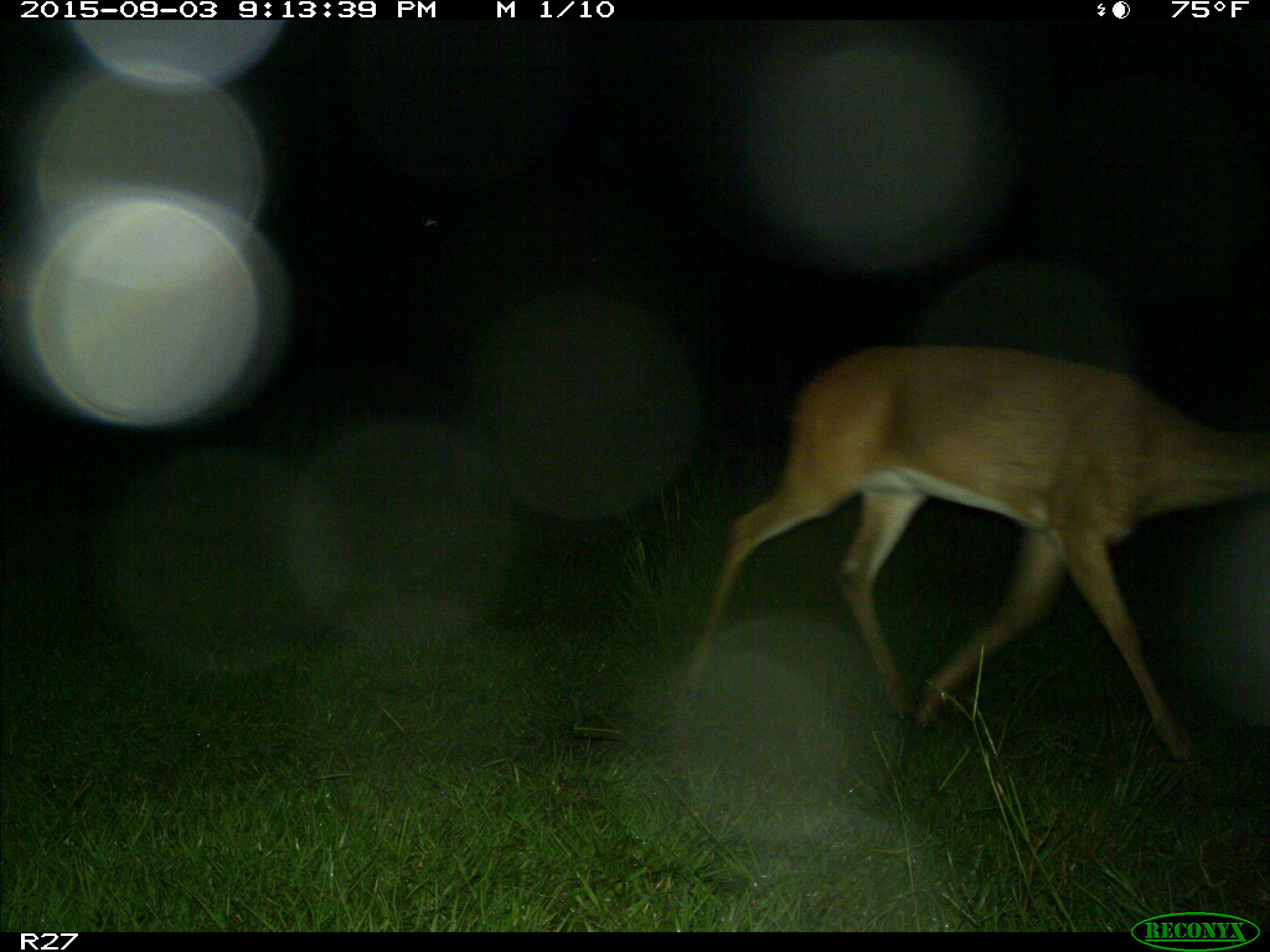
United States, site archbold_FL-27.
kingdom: Animalia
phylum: Chordata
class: Mammalia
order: Artiodactyla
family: Cervidae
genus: Odocoileus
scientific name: Odocoileus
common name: deer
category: unidentified deer